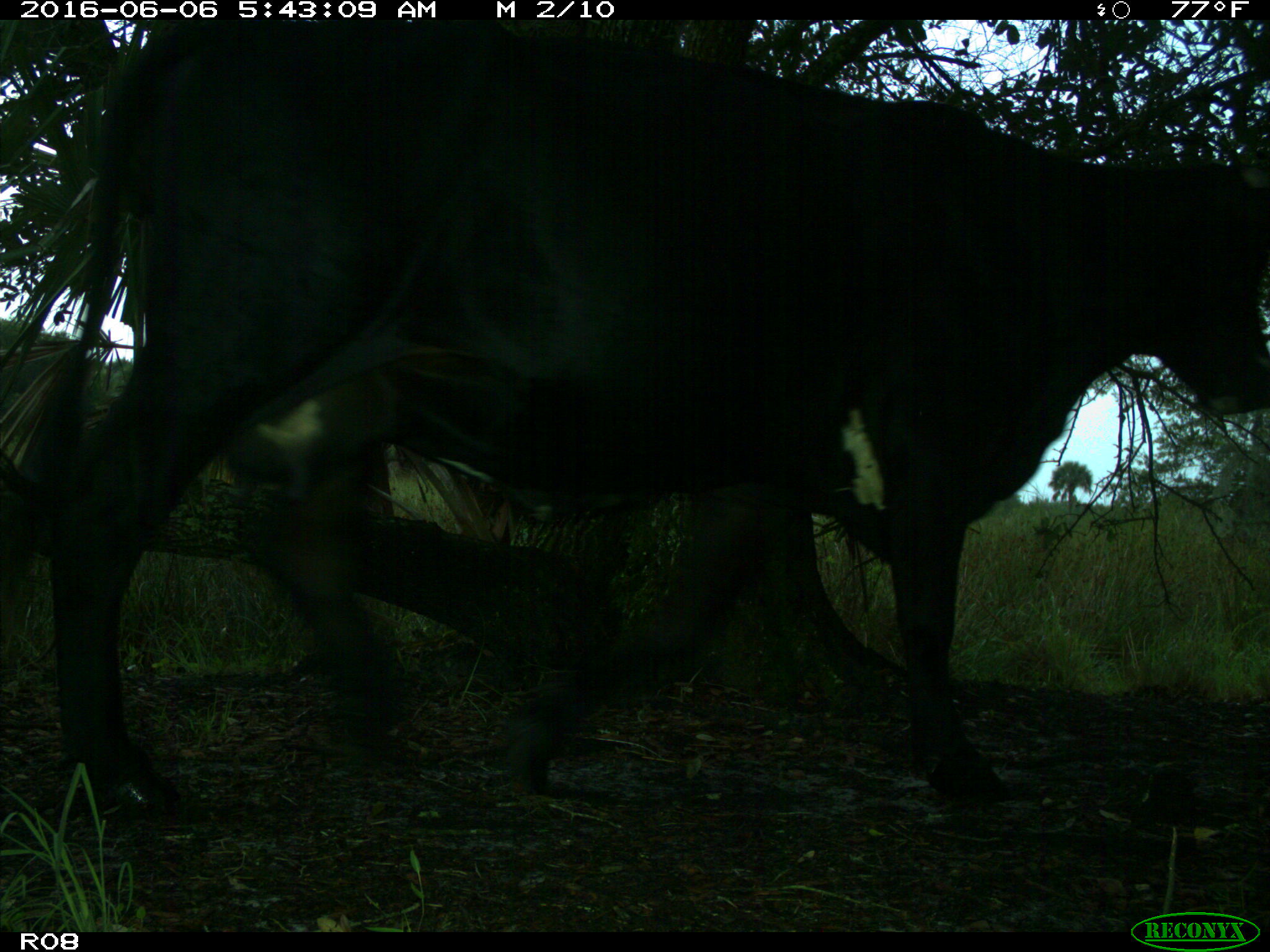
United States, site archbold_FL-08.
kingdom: Animalia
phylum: Chordata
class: Mammalia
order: Artiodactyla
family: Bovidae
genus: Bos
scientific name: Bos taurus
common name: domestic cow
Bos taurus (domestic cow).